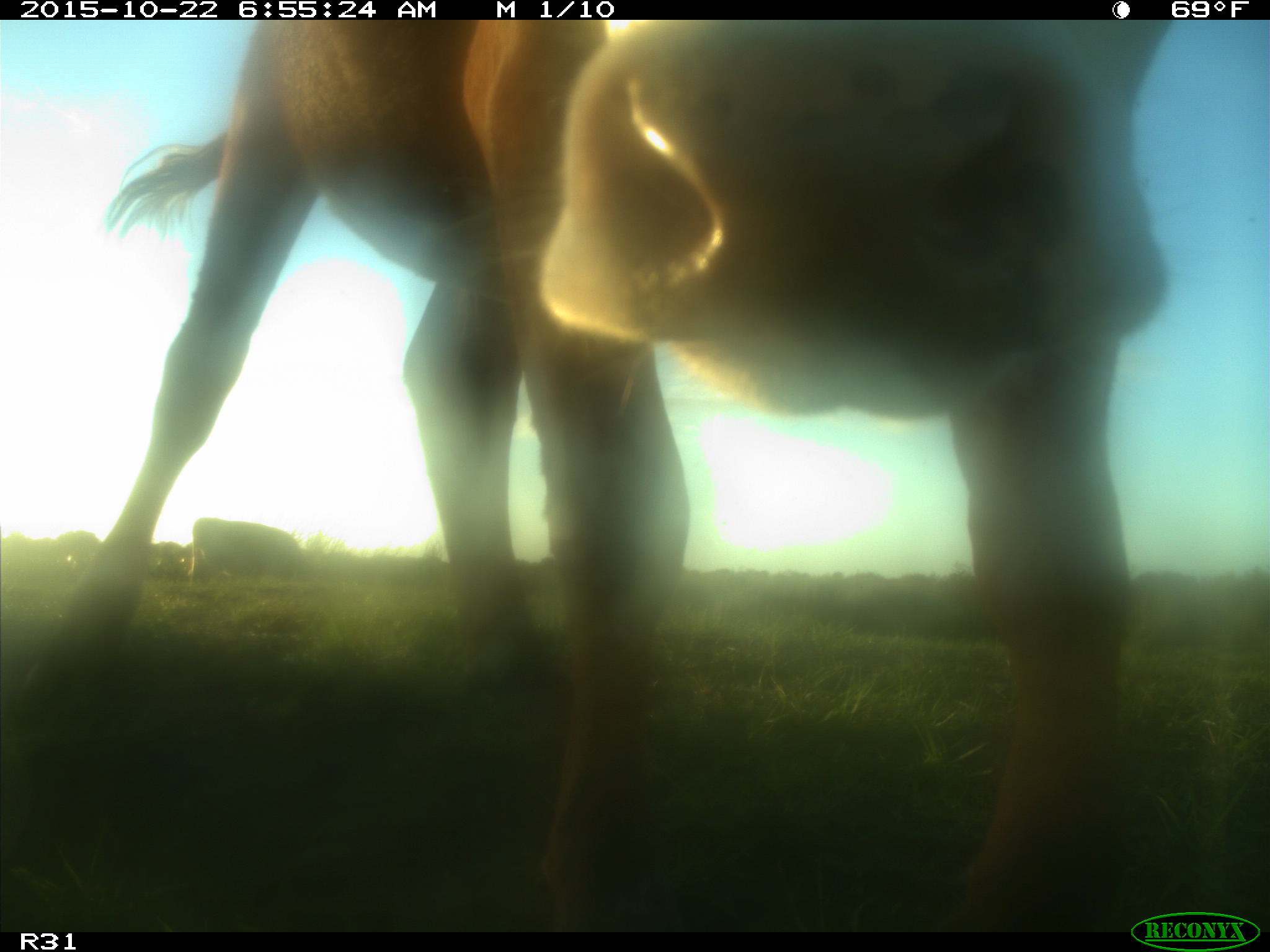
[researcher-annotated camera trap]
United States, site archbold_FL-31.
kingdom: Animalia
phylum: Chordata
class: Mammalia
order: Artiodactyla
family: Bovidae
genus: Bos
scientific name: Bos taurus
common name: domestic cow